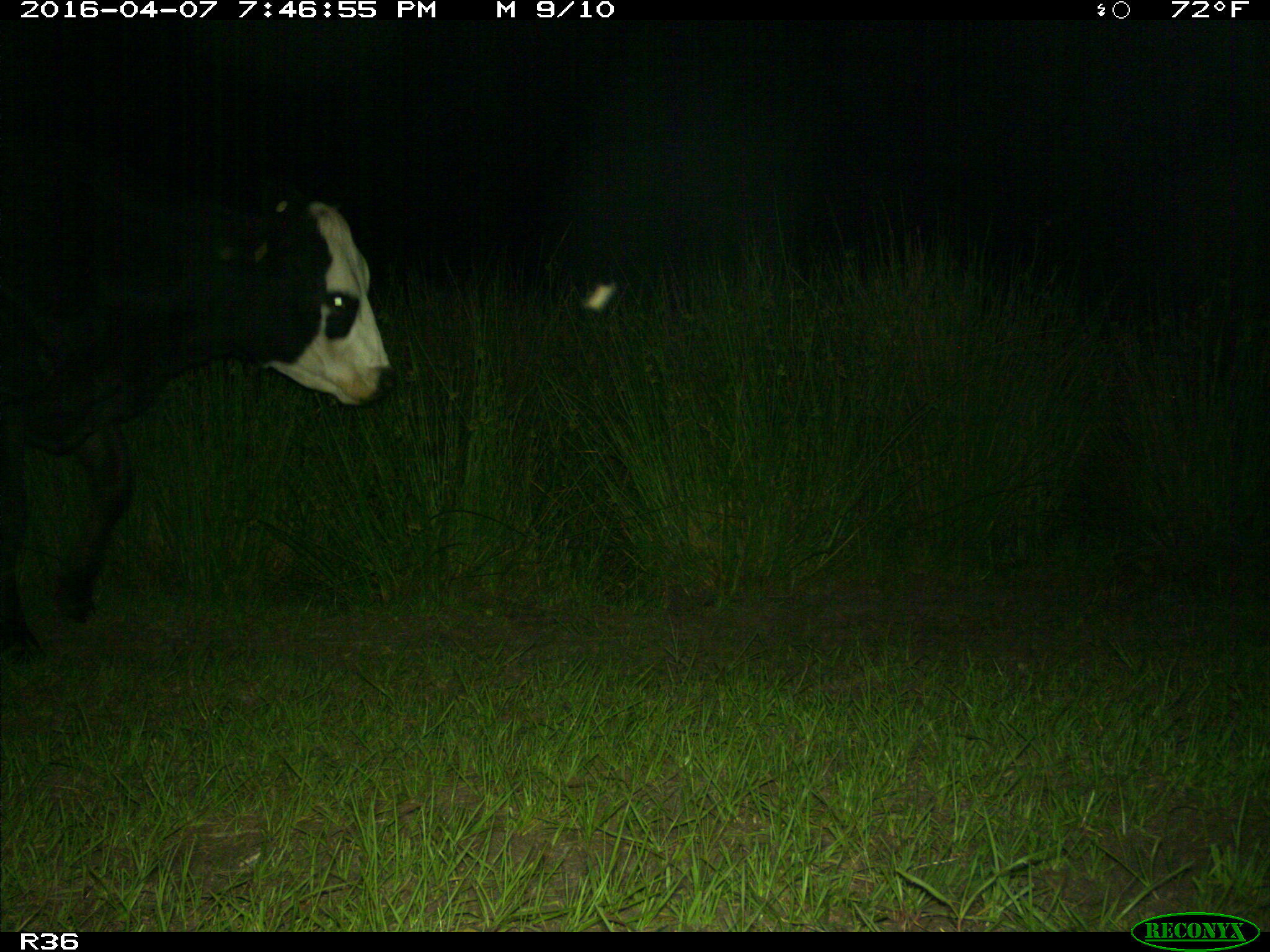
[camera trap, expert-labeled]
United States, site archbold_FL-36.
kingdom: Animalia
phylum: Chordata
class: Mammalia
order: Artiodactyla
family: Bovidae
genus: Bos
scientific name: Bos taurus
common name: domestic cow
Bos taurus (domestic cow).